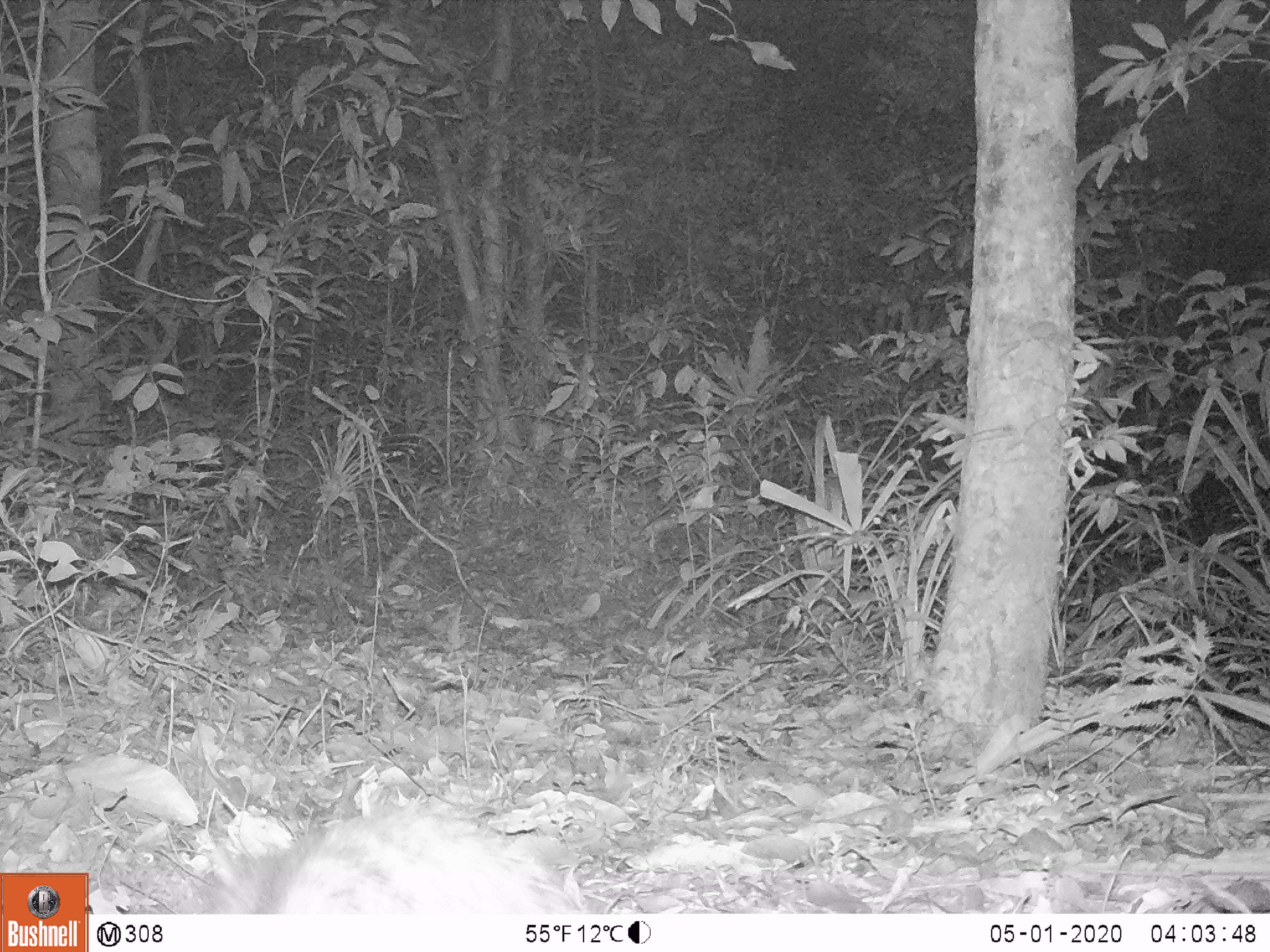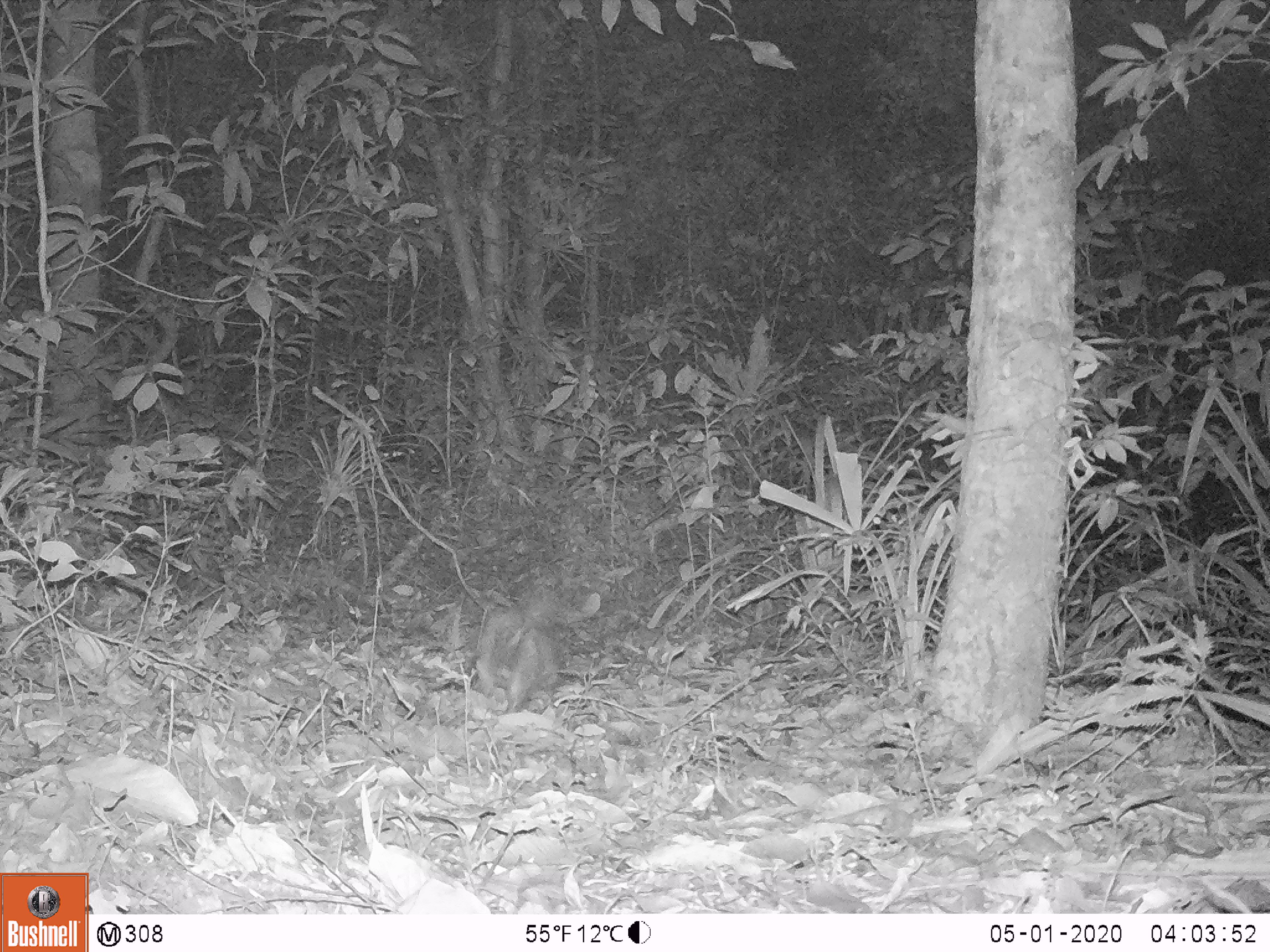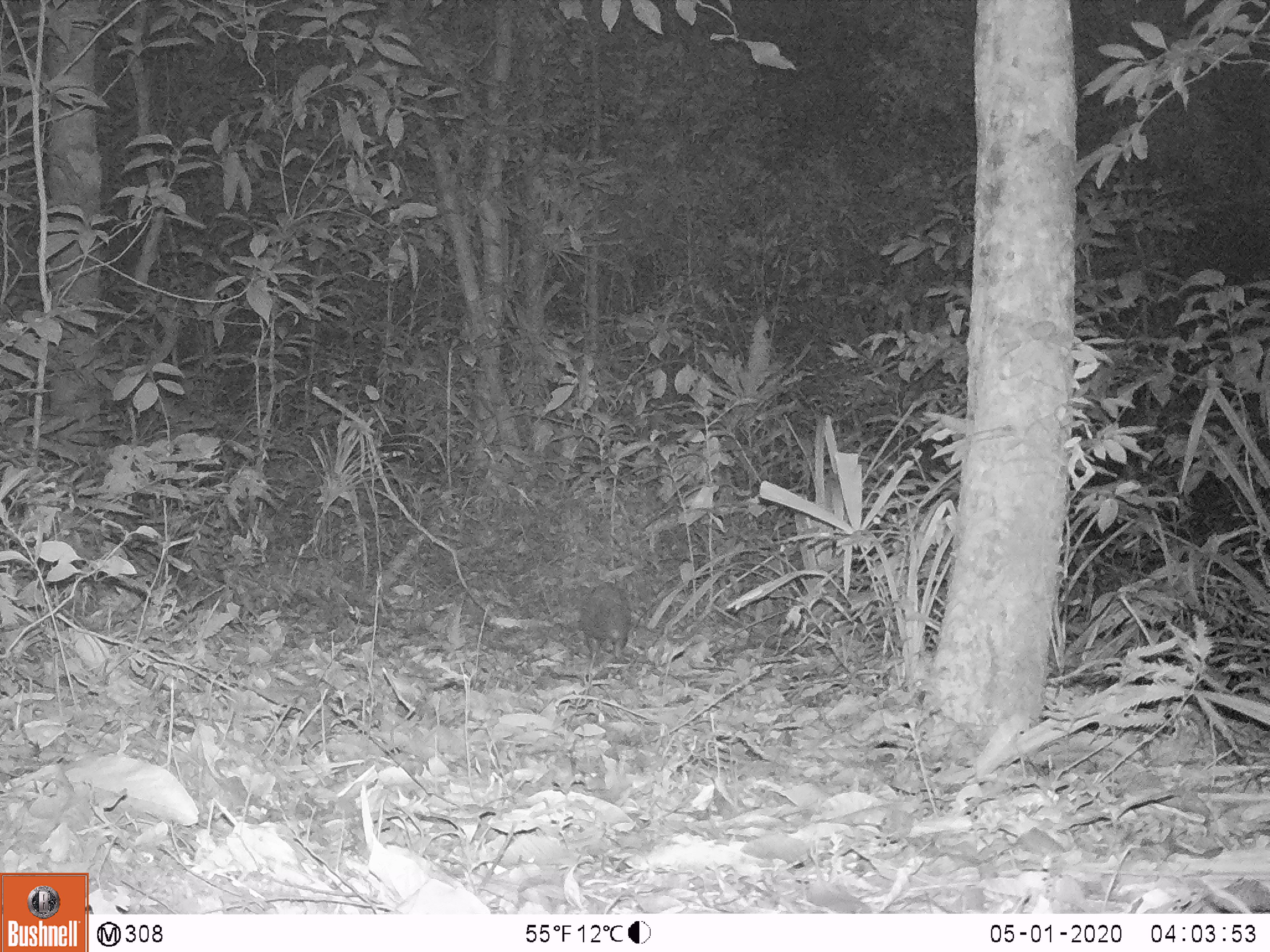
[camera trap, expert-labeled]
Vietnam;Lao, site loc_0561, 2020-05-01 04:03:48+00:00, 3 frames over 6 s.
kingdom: Animalia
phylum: Chordata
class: Mammalia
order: Rodentia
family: Hystricidae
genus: Atherurus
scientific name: Atherurus macrourus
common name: asiatic brush-tailed porcupine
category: asiatic brush tailed porcupine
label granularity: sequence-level